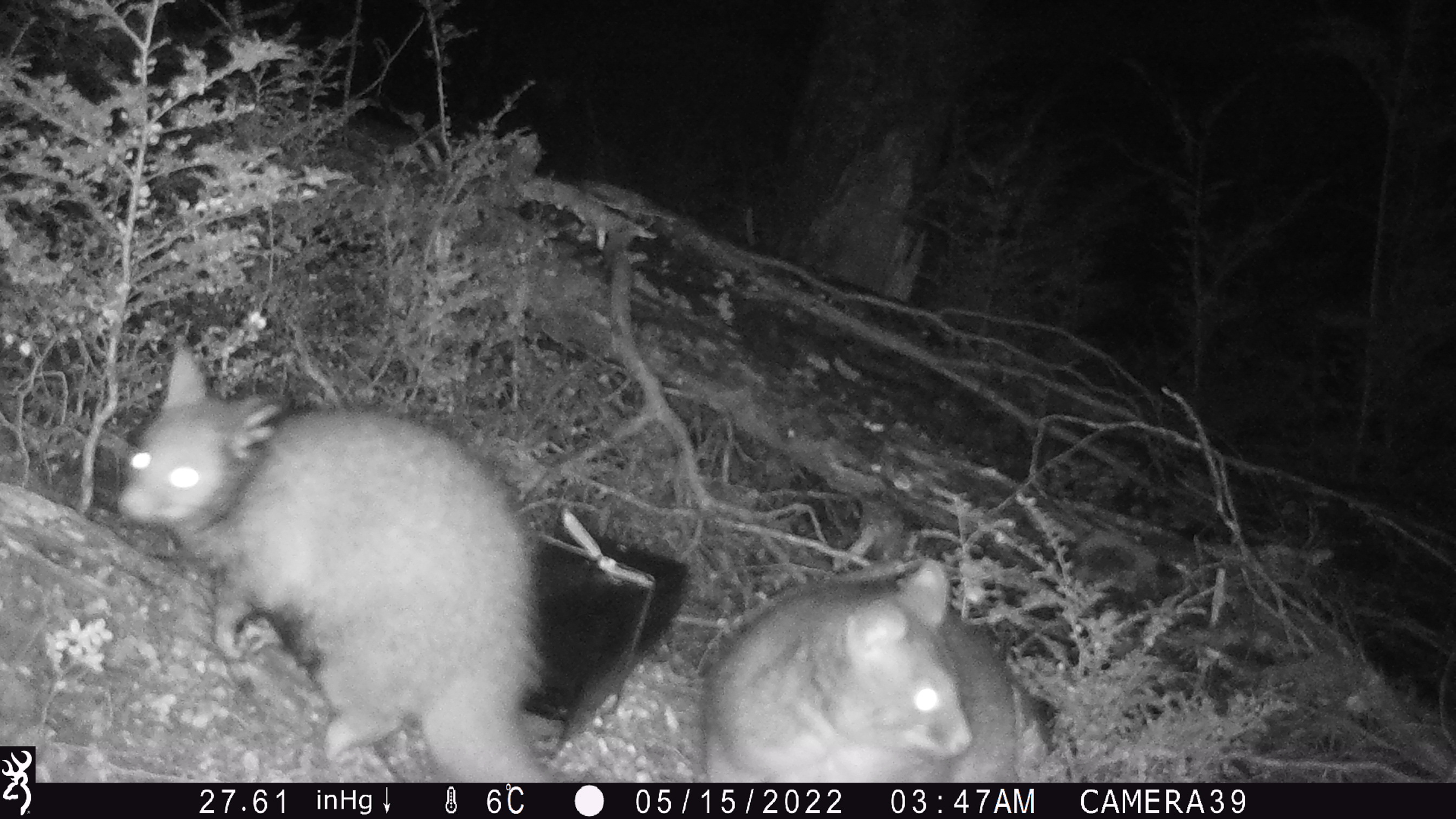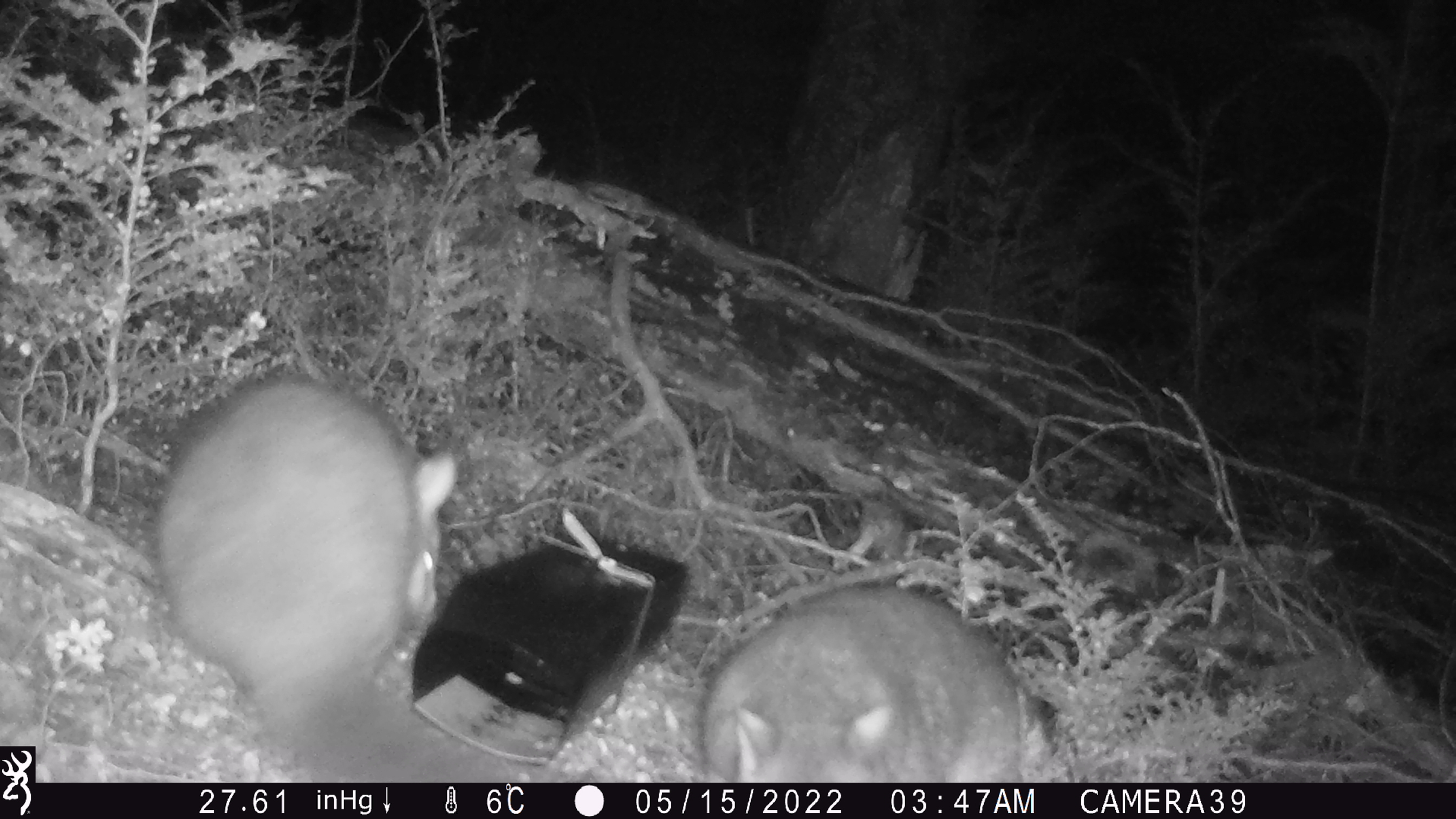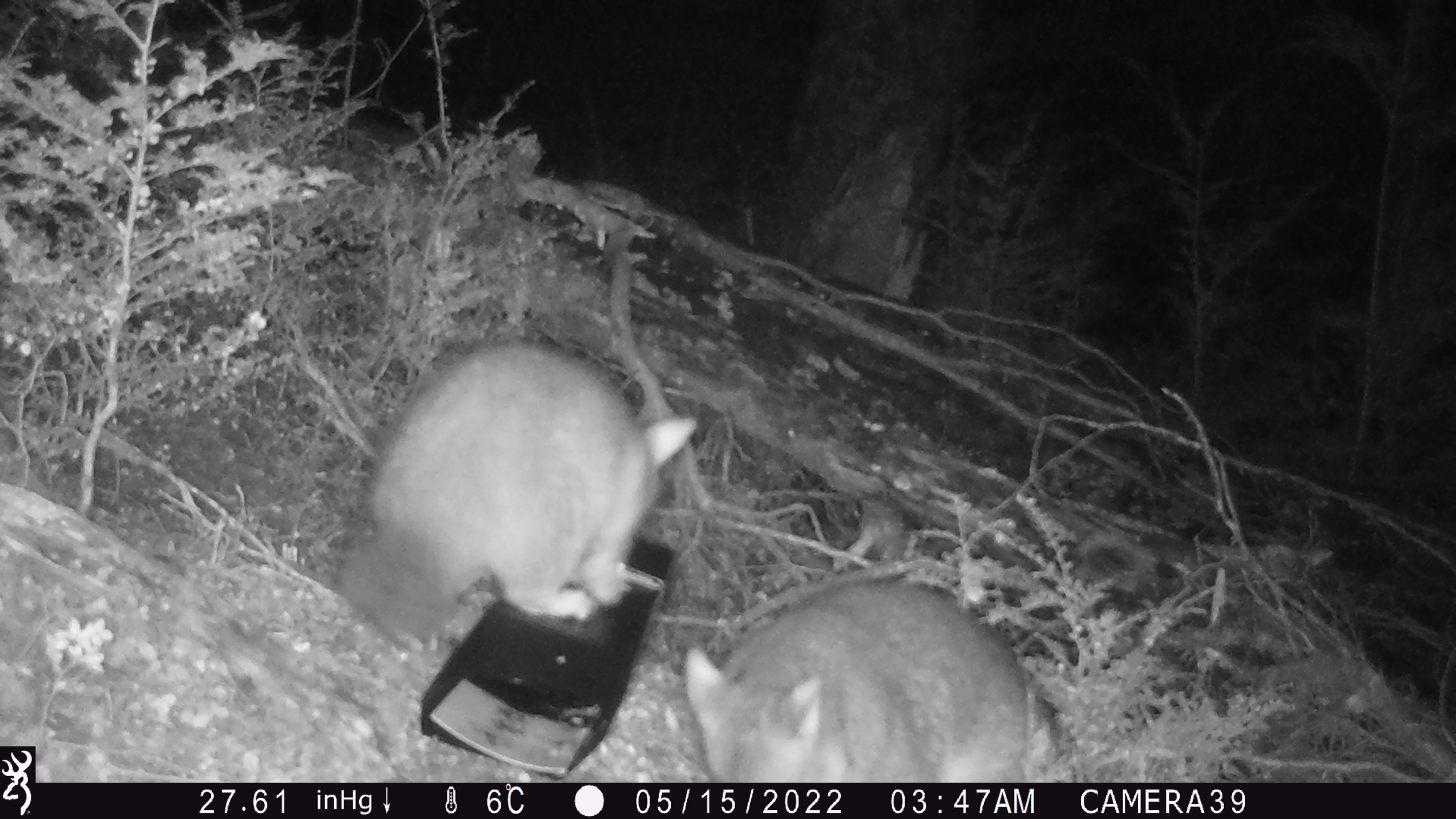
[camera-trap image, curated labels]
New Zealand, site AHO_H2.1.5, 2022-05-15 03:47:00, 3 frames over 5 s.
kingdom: Animalia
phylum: Chordata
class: Mammalia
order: Diprotodontia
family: Phalangeridae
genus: Trichosurus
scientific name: Trichosurus vulpecula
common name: common brushtail possum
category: possum